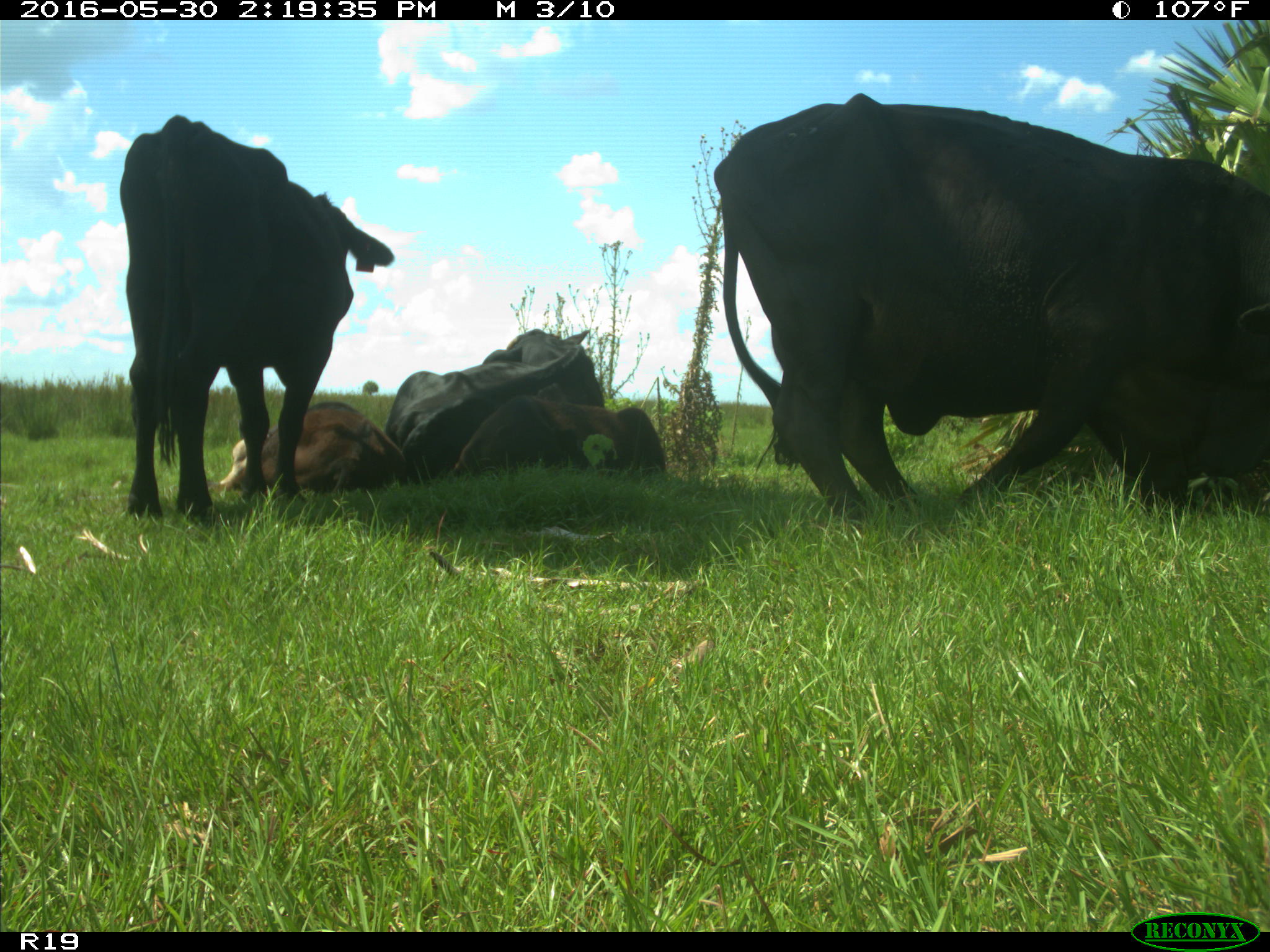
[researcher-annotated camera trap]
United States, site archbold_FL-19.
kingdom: Animalia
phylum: Chordata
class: Mammalia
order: Artiodactyla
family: Bovidae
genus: Bos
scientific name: Bos taurus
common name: domestic cow